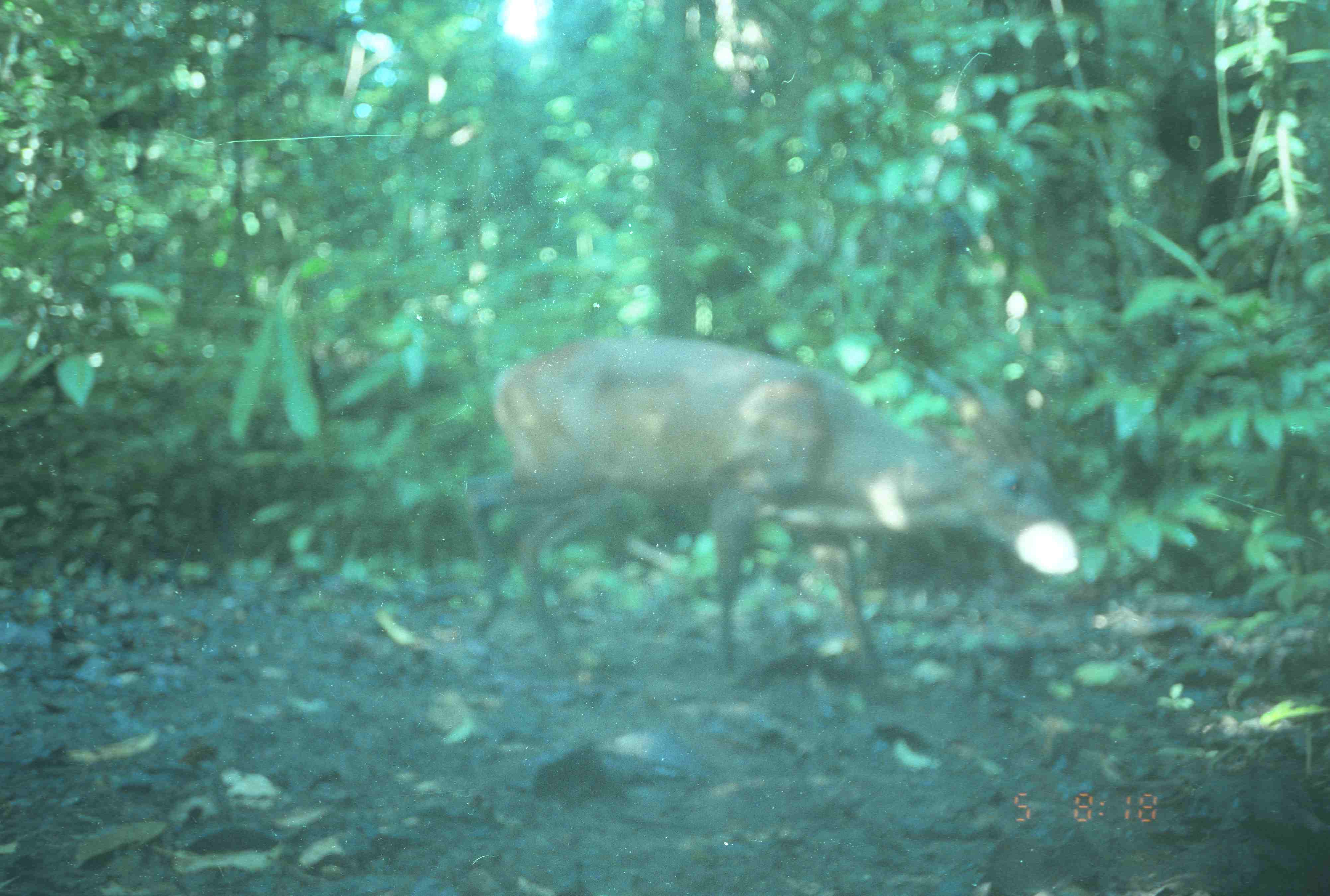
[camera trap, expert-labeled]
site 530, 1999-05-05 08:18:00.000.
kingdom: Animalia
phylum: Chordata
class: Mammalia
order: Artiodactyla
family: Cervidae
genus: Muntiacus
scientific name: Muntiacus muntjak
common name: southern red muntjac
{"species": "Muntiacus muntjak (southern red muntjac)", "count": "1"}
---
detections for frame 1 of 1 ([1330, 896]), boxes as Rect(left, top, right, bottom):
muntiacus muntjak: Rect(458, 330, 1081, 692)